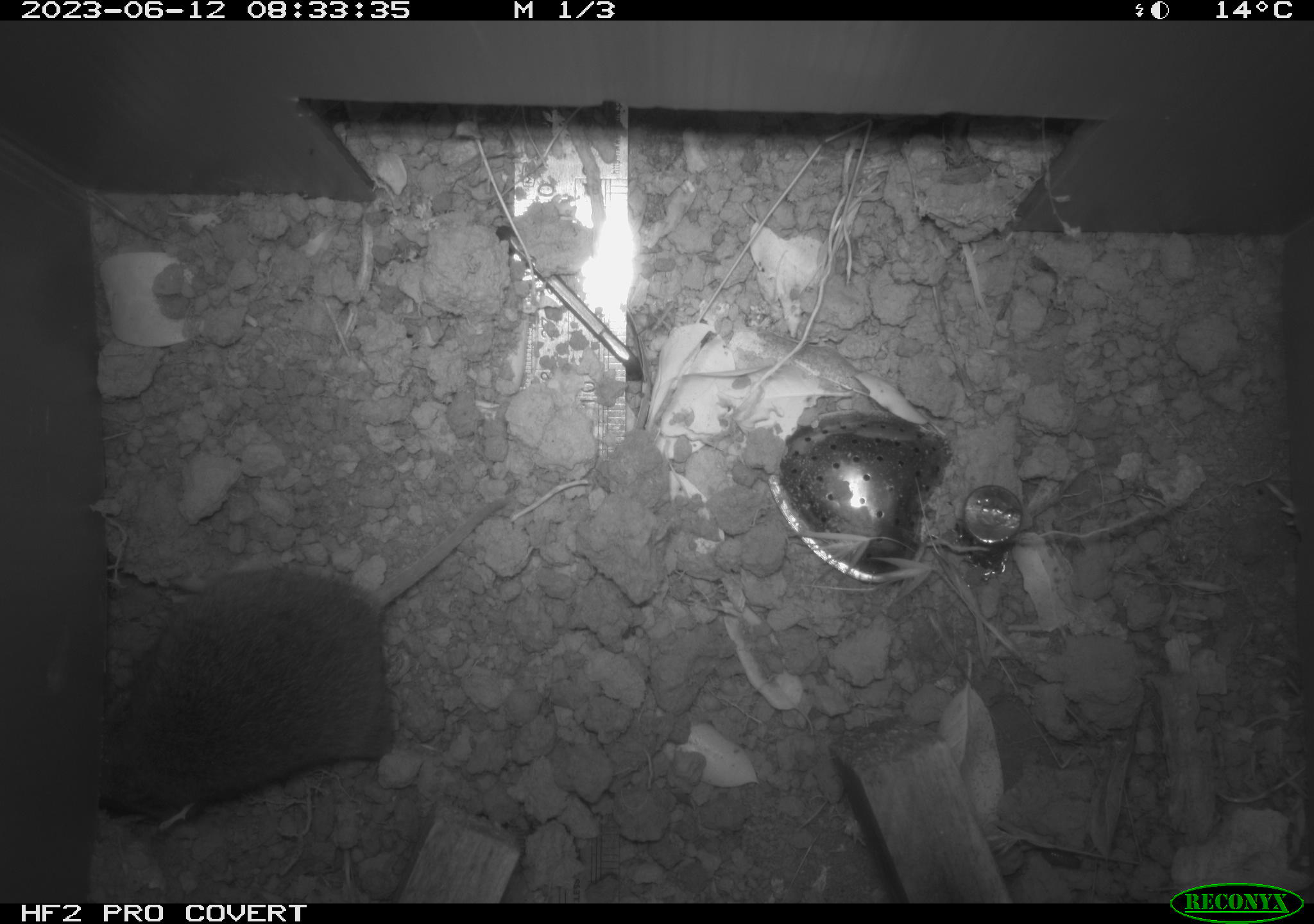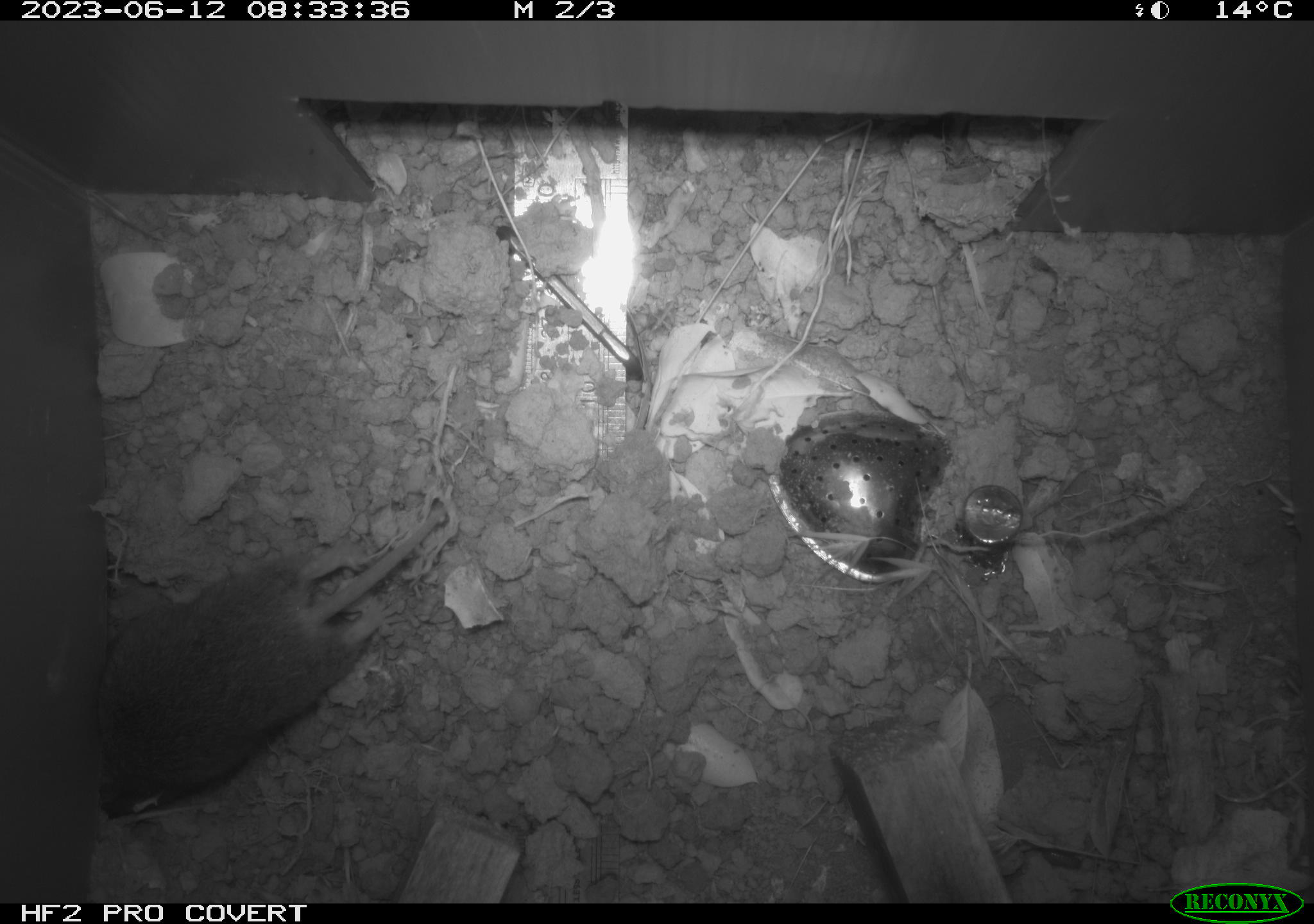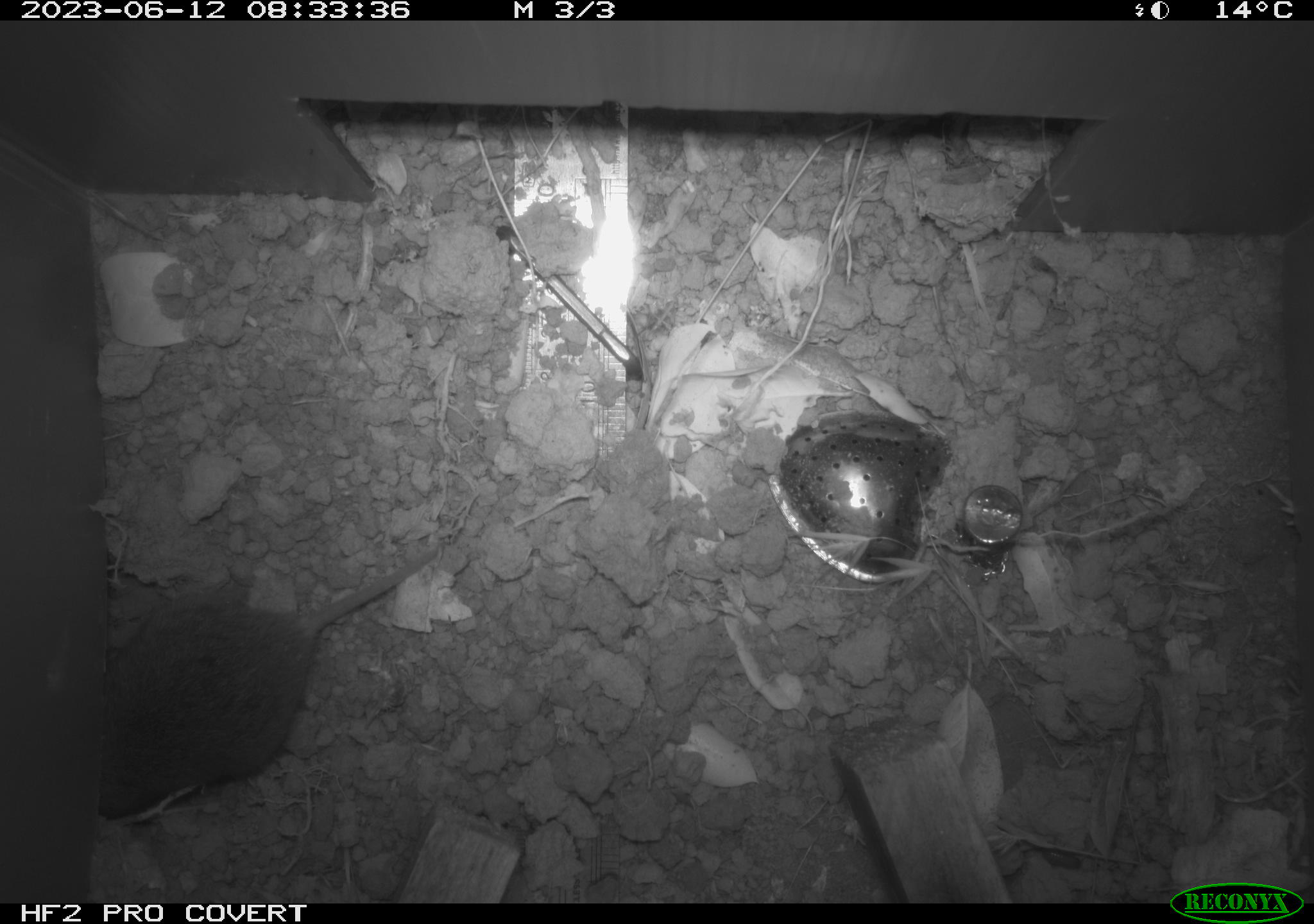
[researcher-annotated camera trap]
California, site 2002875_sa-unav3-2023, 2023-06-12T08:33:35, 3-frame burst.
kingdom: Animalia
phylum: Chordata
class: Mammalia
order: Rodentia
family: Cricetidae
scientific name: Arvicolinae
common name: voles, lemmings, and muskrats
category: arvicolinae subfamily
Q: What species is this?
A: Arvicolinae subfamily (voles, lemmings, and muskrats) (Arvicolinae).